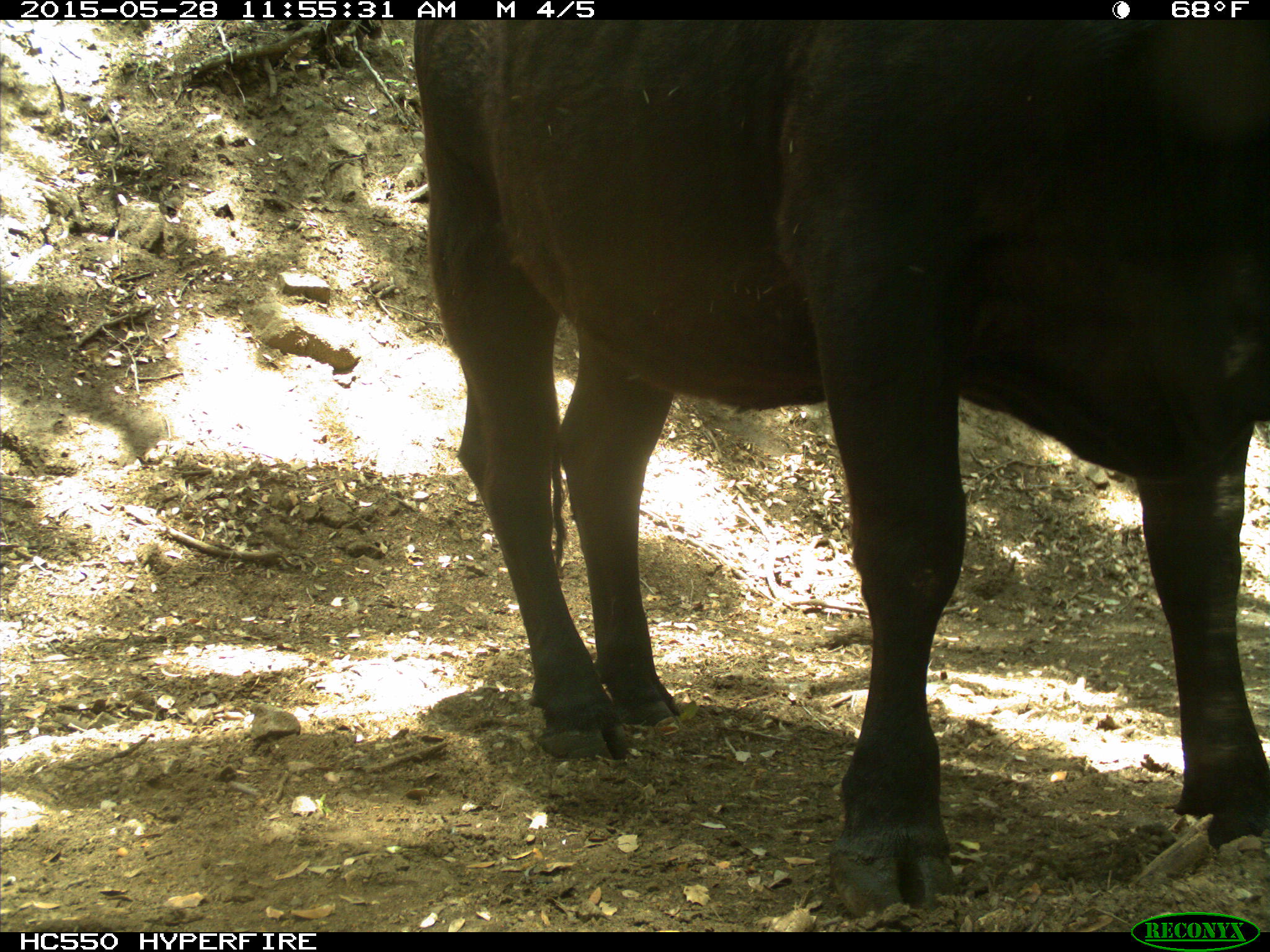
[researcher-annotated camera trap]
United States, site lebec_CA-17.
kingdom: Animalia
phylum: Chordata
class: Mammalia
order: Artiodactyla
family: Bovidae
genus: Bos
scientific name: Bos taurus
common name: domestic cow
Bos taurus (domestic cow).